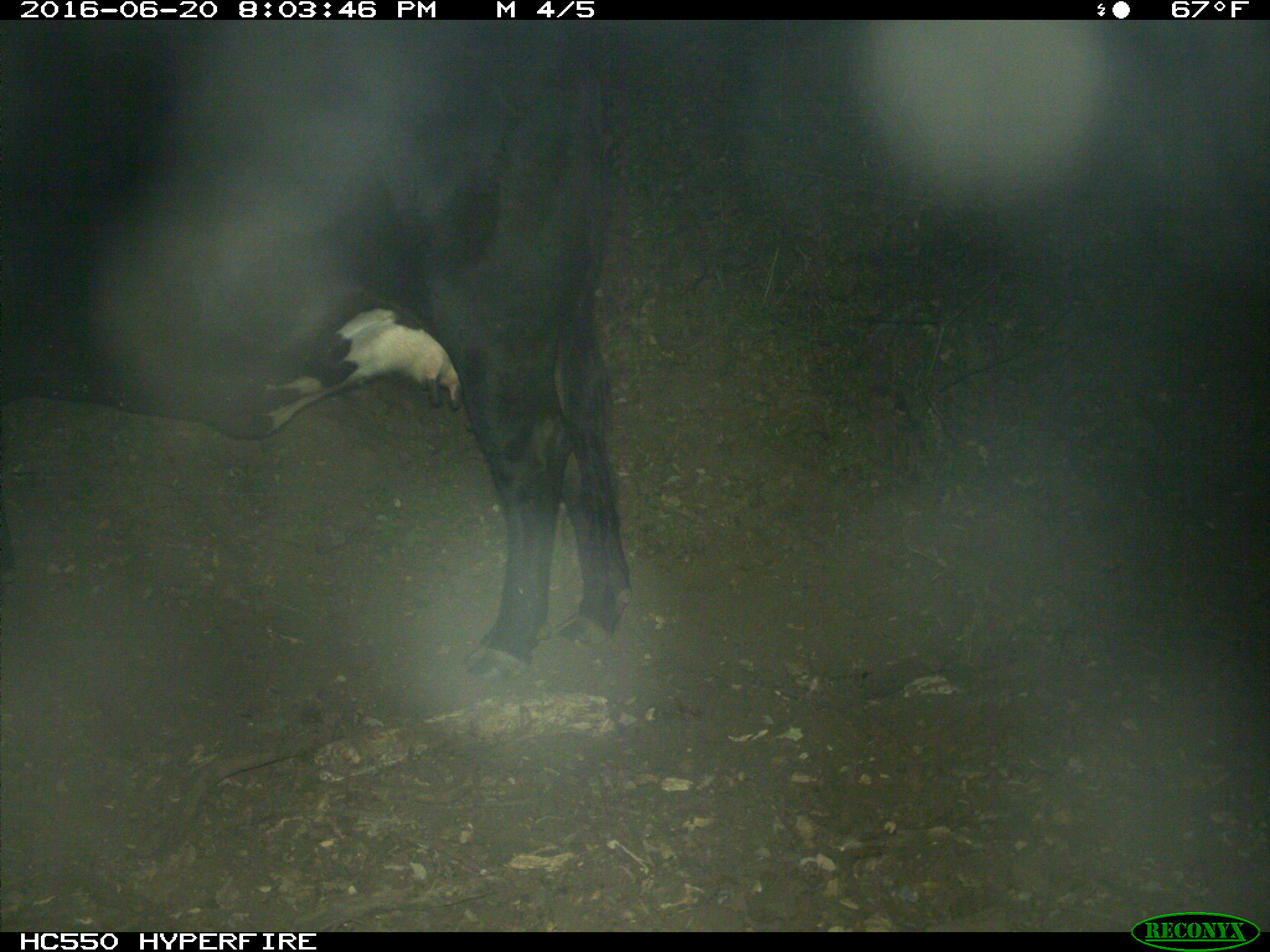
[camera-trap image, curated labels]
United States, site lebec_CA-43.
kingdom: Animalia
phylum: Chordata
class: Mammalia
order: Artiodactyla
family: Bovidae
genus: Bos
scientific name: Bos taurus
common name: domestic cow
Bos taurus (domestic cow).